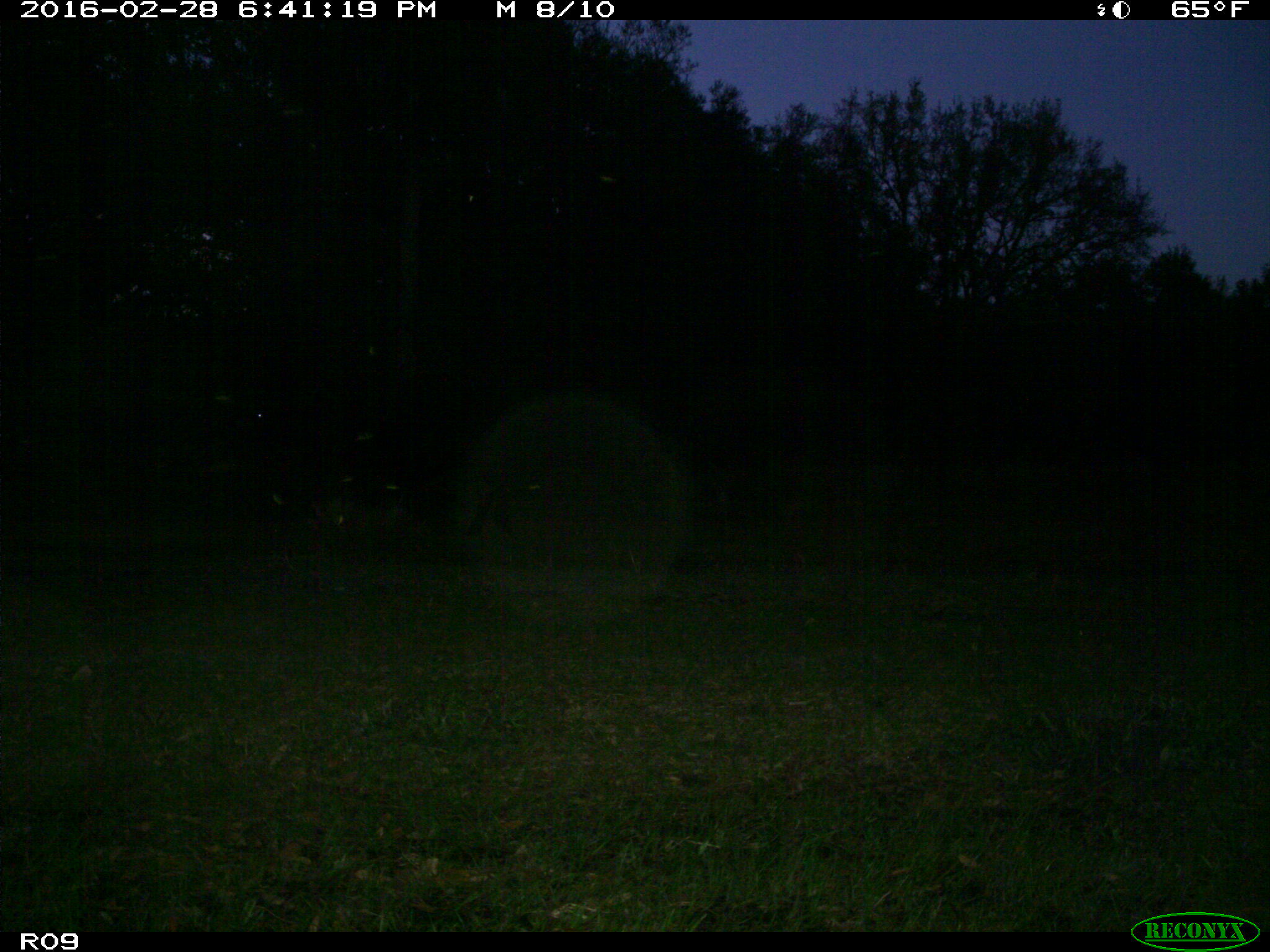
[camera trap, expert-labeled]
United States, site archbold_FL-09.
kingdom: Animalia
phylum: Chordata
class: Mammalia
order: Artiodactyla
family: Bovidae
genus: Bos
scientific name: Bos taurus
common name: domestic cow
Bos taurus (domestic cow).